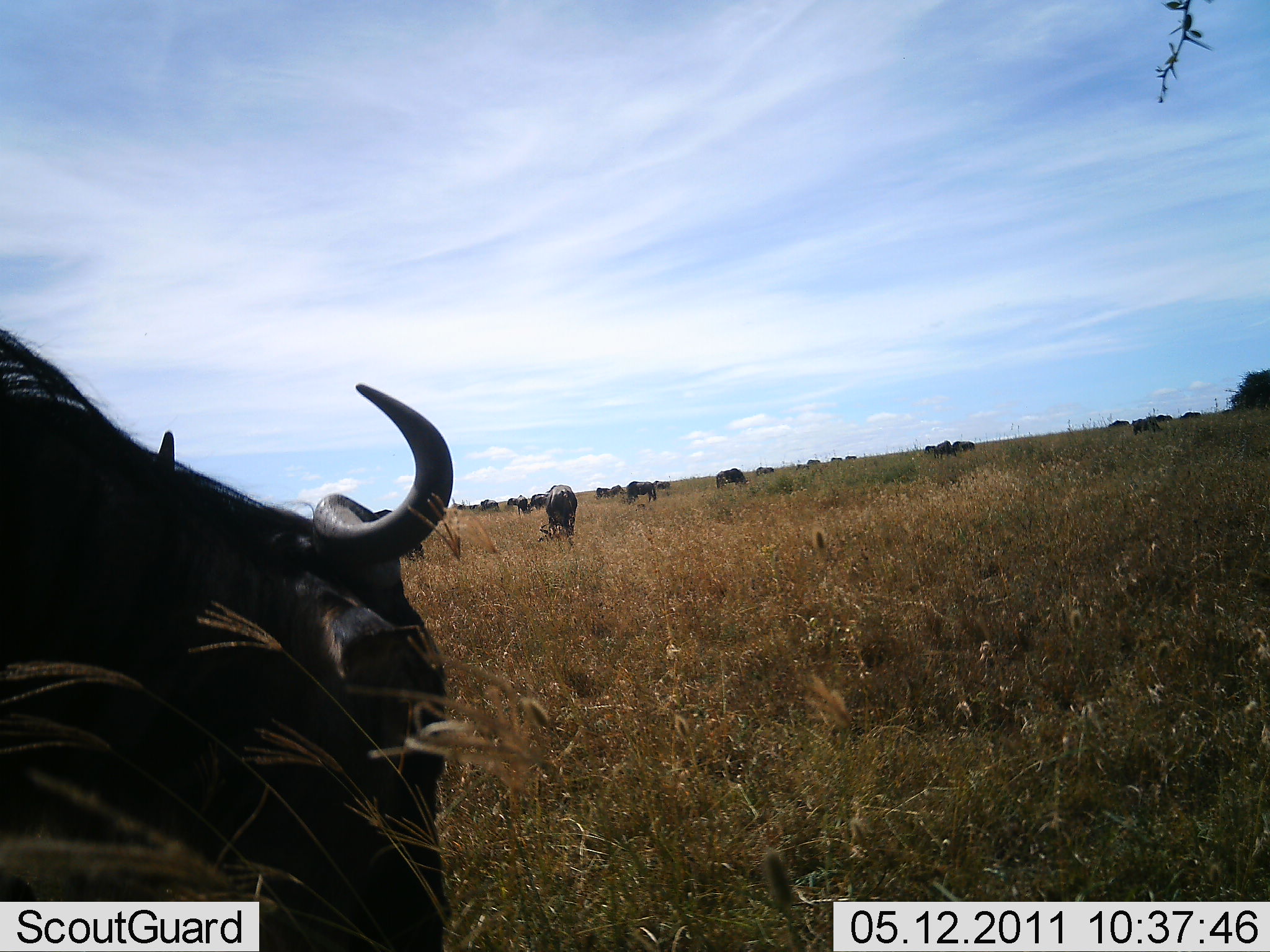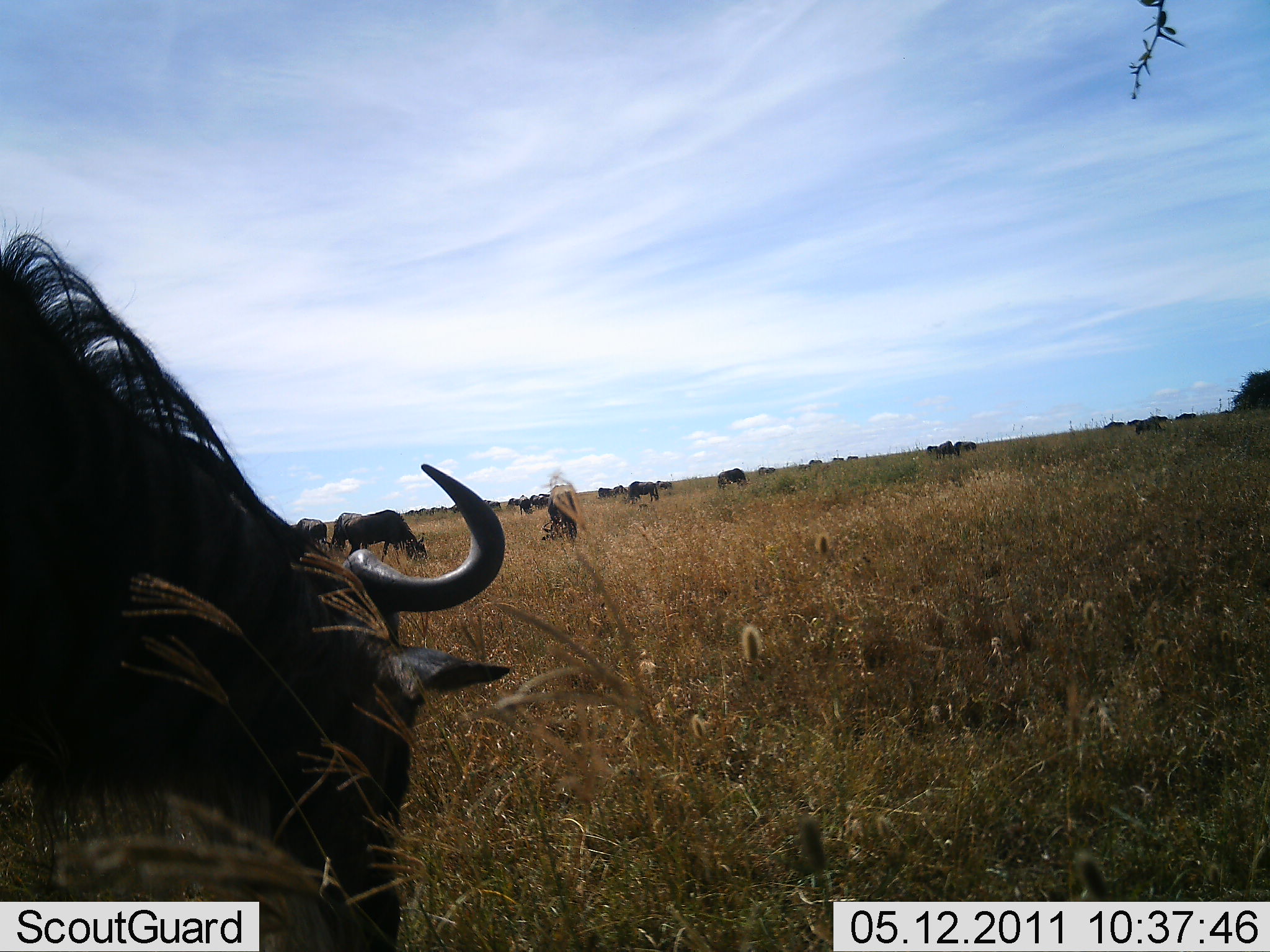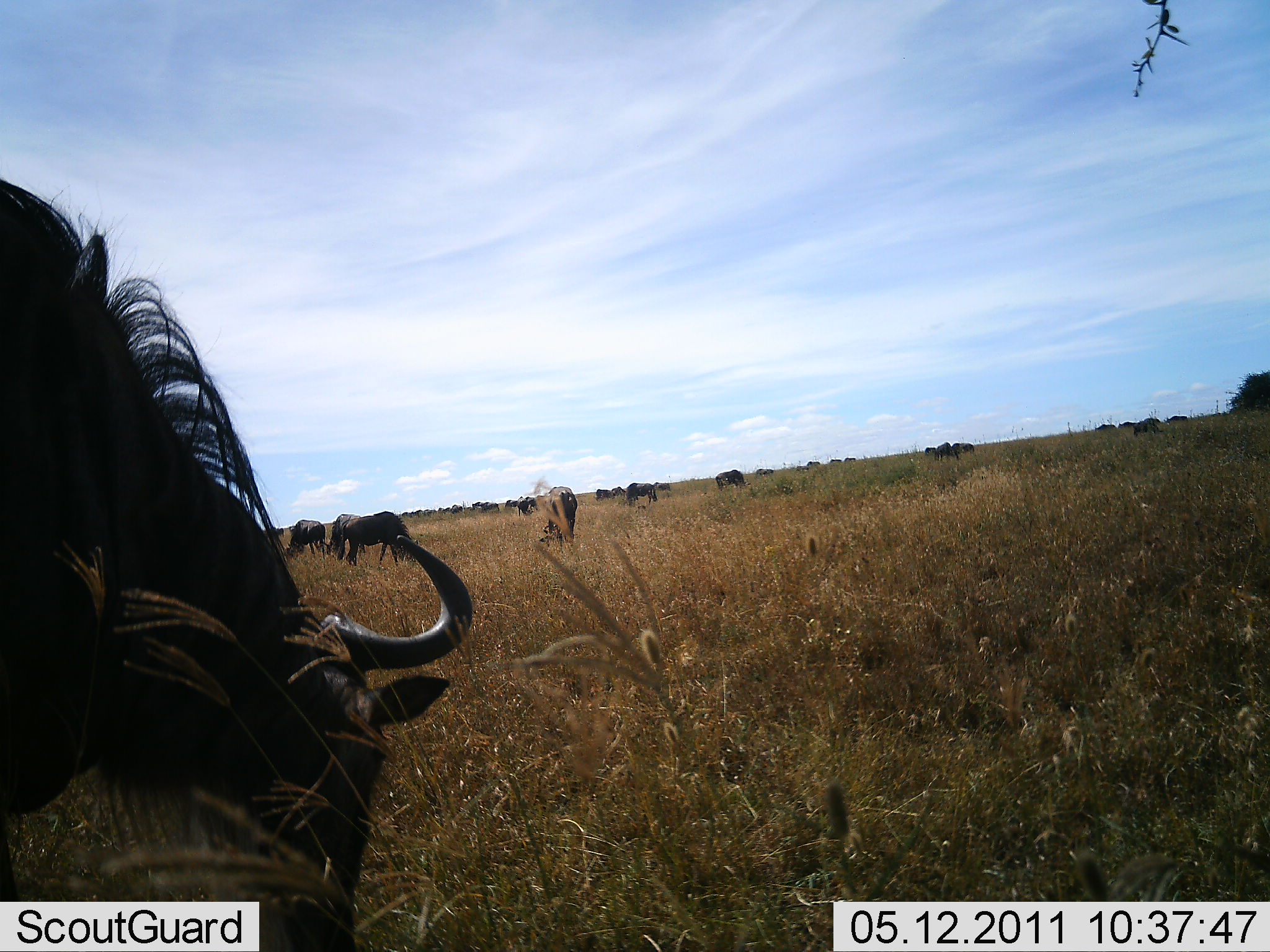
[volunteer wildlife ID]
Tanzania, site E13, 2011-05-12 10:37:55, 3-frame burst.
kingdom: Animalia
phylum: Chordata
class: Mammalia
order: Artiodactyla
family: Bovidae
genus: Connochaetes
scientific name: Connochaetes taurinus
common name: blue wildebeest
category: wildebeest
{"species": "wildebeest (blue wildebeest) (Connochaetes taurinus)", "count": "11-50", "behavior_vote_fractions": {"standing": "17%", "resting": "8%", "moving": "33%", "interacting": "0%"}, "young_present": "0%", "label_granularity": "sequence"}